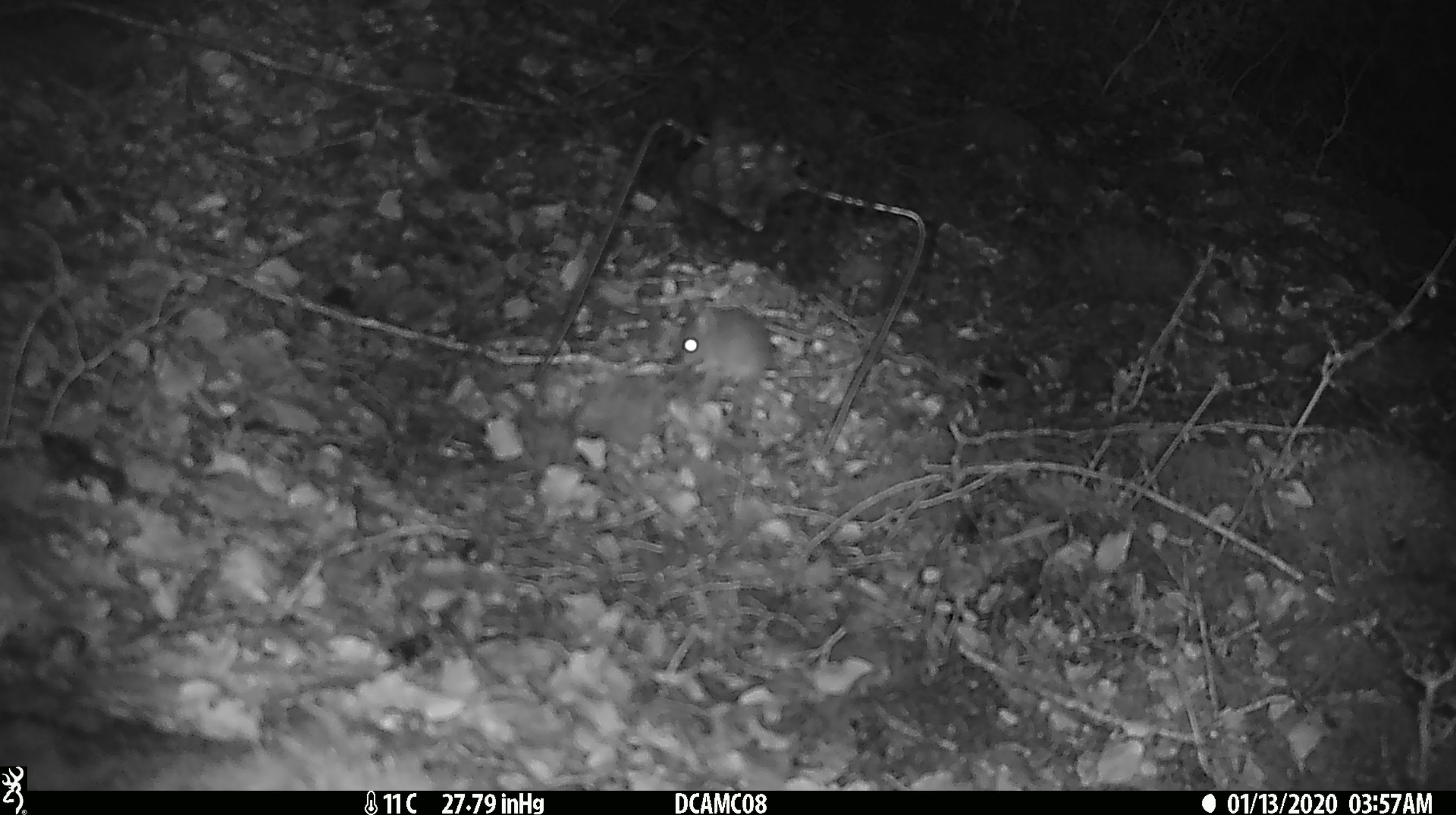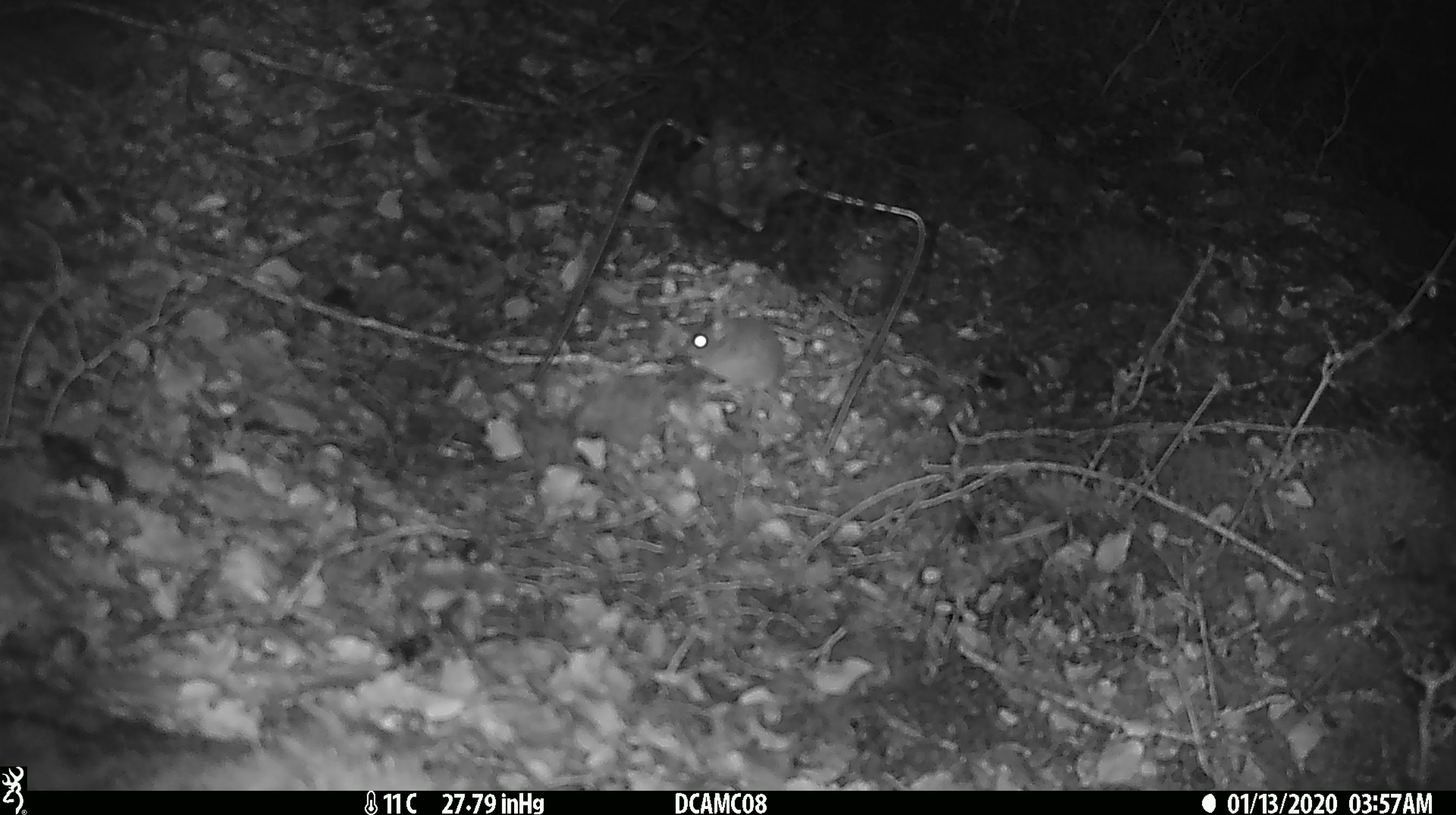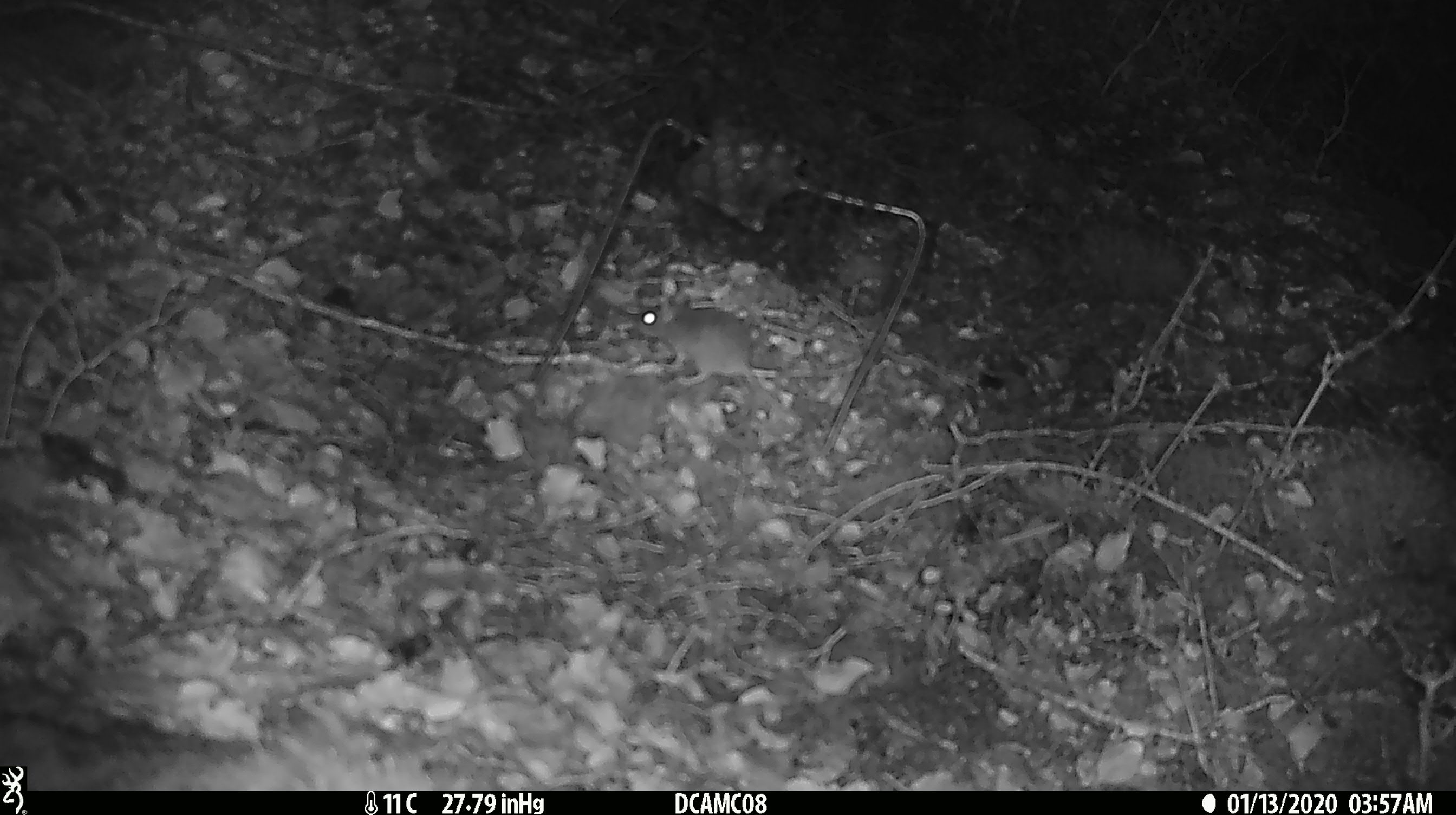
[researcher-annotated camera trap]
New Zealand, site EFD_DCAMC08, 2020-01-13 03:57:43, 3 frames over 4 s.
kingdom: Animalia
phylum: Chordata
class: Mammalia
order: Rodentia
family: Muridae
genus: Mus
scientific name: Mus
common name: mouse